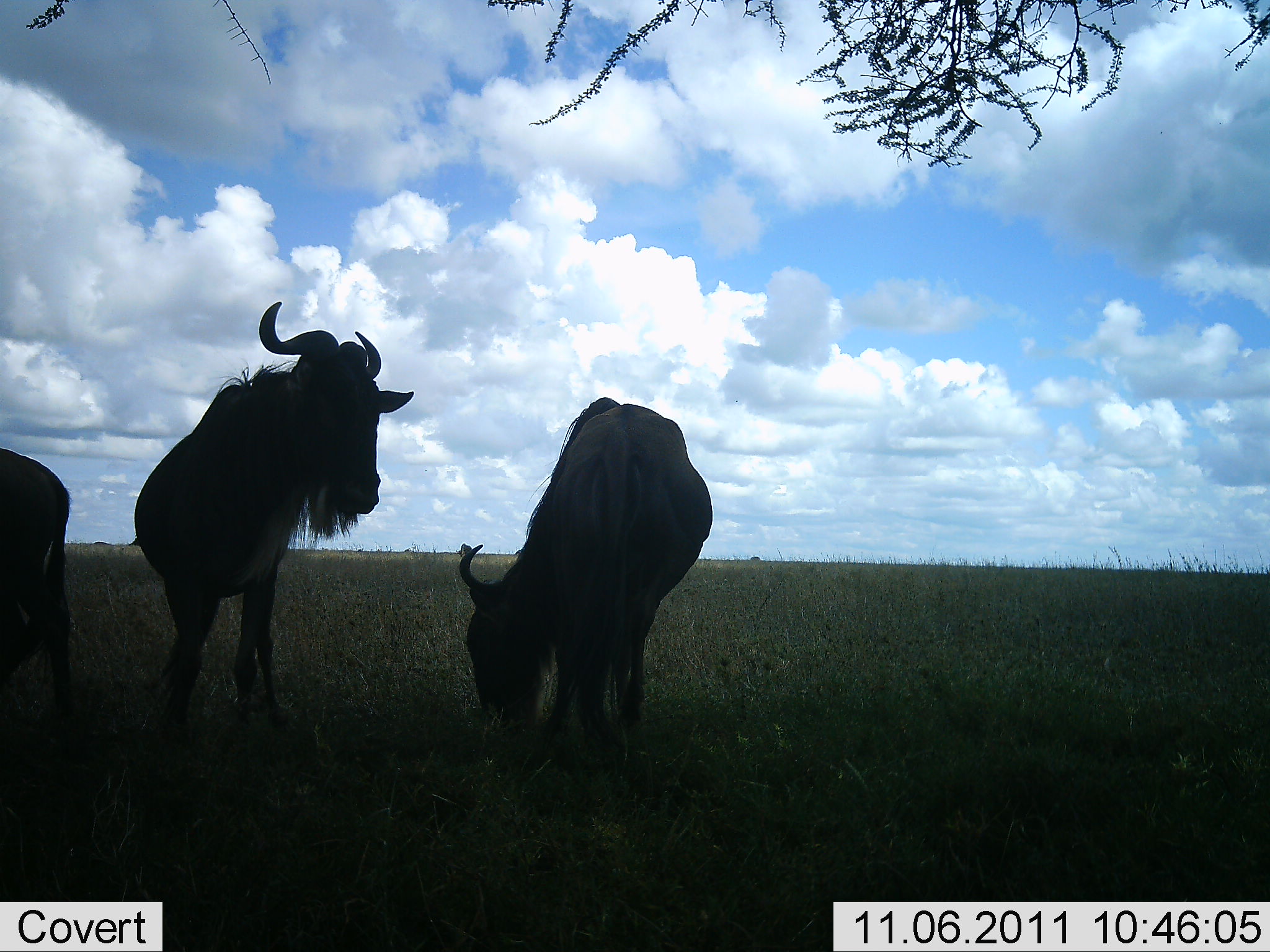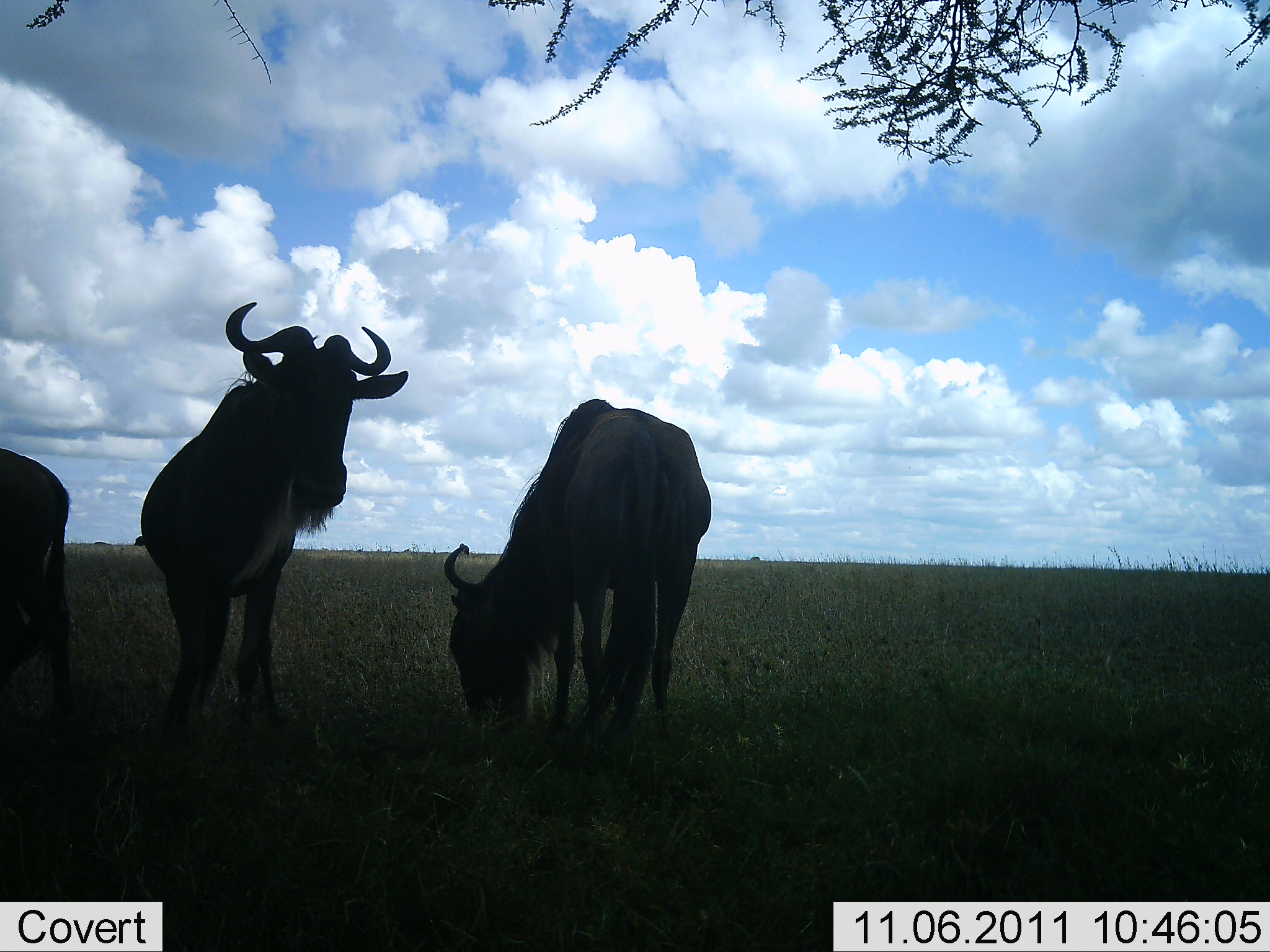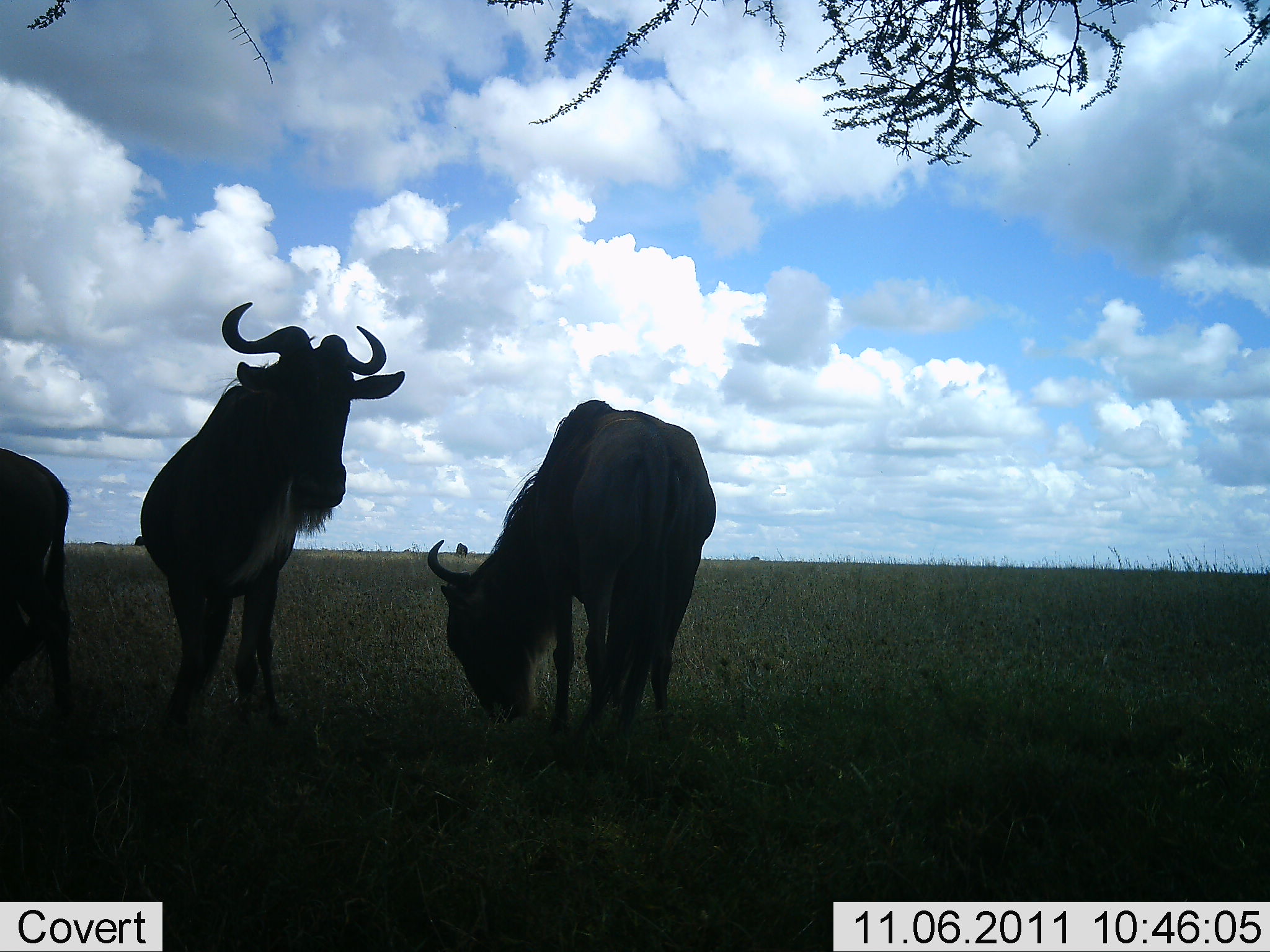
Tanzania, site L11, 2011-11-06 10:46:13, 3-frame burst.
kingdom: Animalia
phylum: Chordata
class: Mammalia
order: Artiodactyla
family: Bovidae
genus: Connochaetes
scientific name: Connochaetes taurinus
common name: blue wildebeest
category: wildebeest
Wildebeest (blue wildebeest) (Connochaetes taurinus), count 3. Behavior (volunteer vote fractions): standing 83%, resting 0%, moving 0%, interacting 0%. Young present (vote fraction): 0%. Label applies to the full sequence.